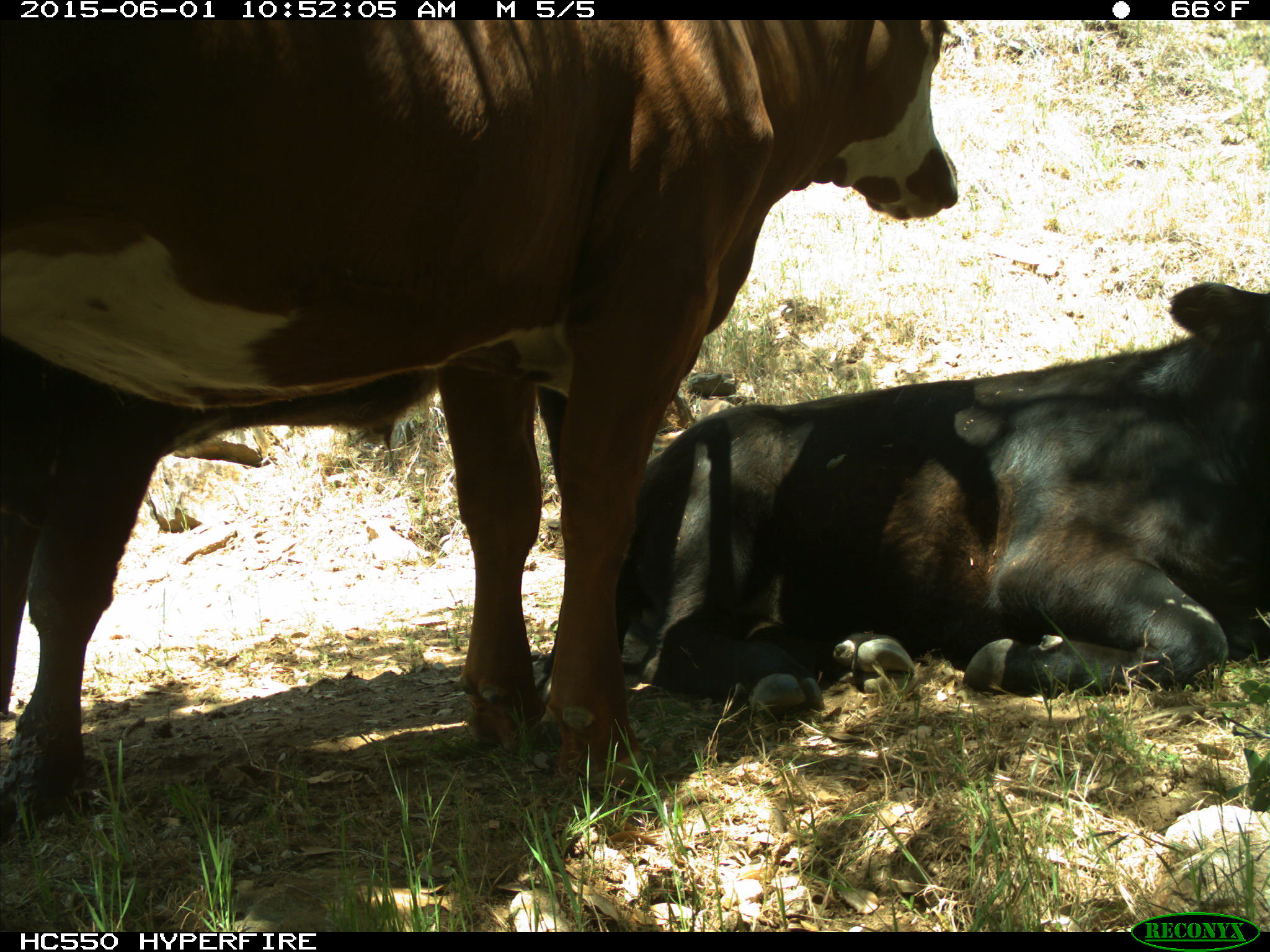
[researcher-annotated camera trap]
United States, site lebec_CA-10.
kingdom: Animalia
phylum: Chordata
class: Mammalia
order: Artiodactyla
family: Bovidae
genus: Bos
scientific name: Bos taurus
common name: domestic cow